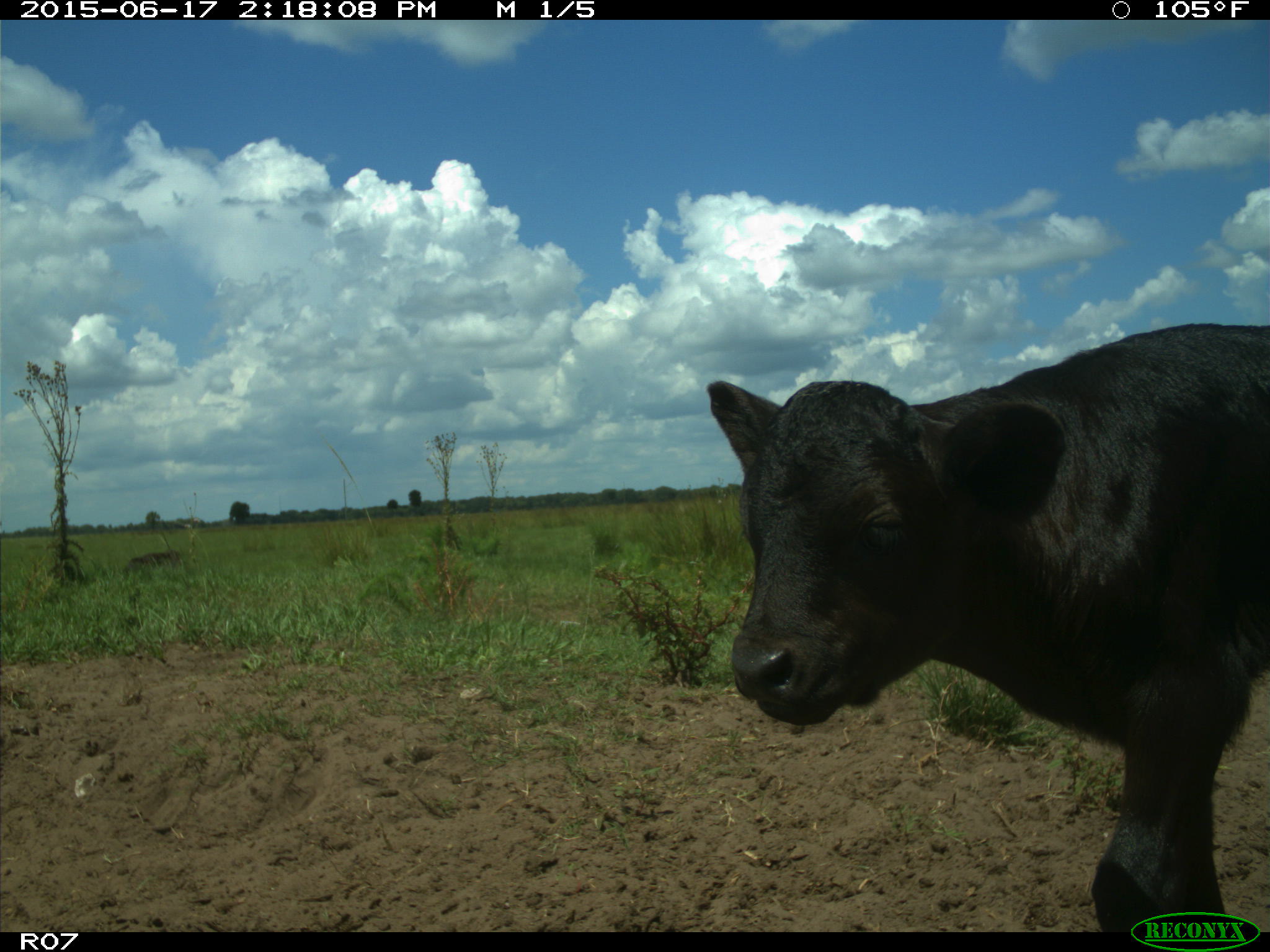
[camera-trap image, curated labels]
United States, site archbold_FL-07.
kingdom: Animalia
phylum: Chordata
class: Mammalia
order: Artiodactyla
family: Bovidae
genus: Bos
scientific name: Bos taurus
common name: domestic cow